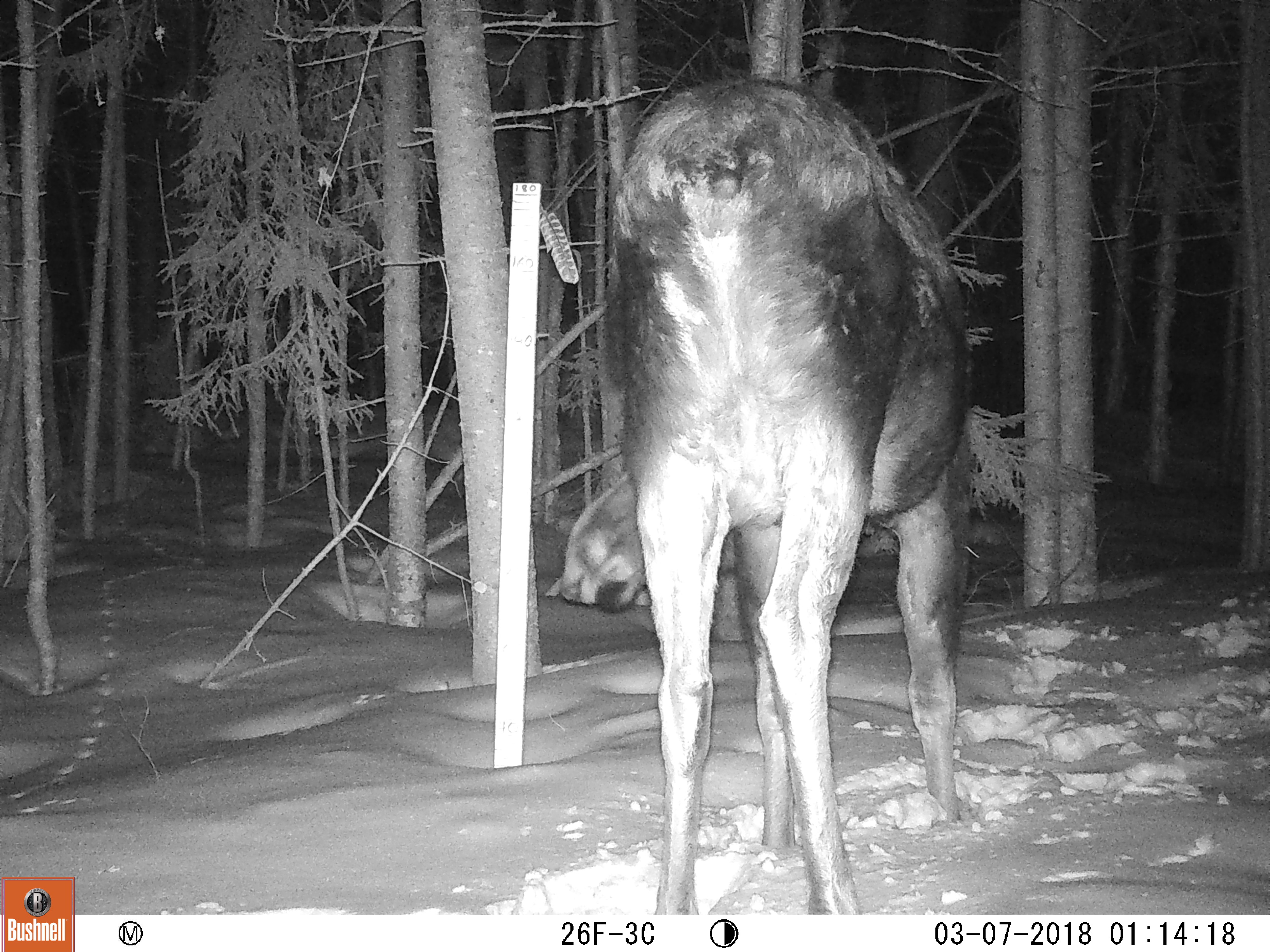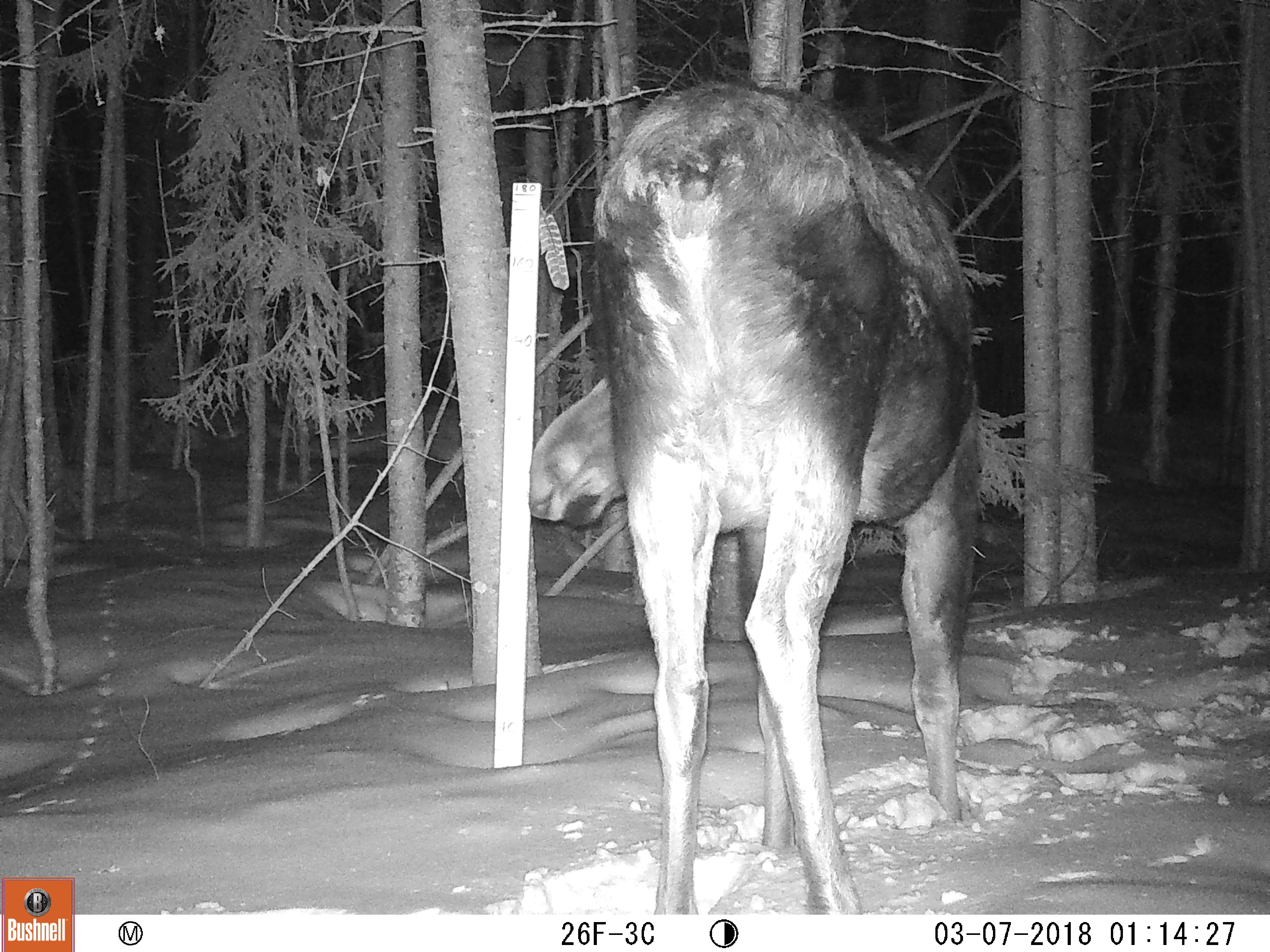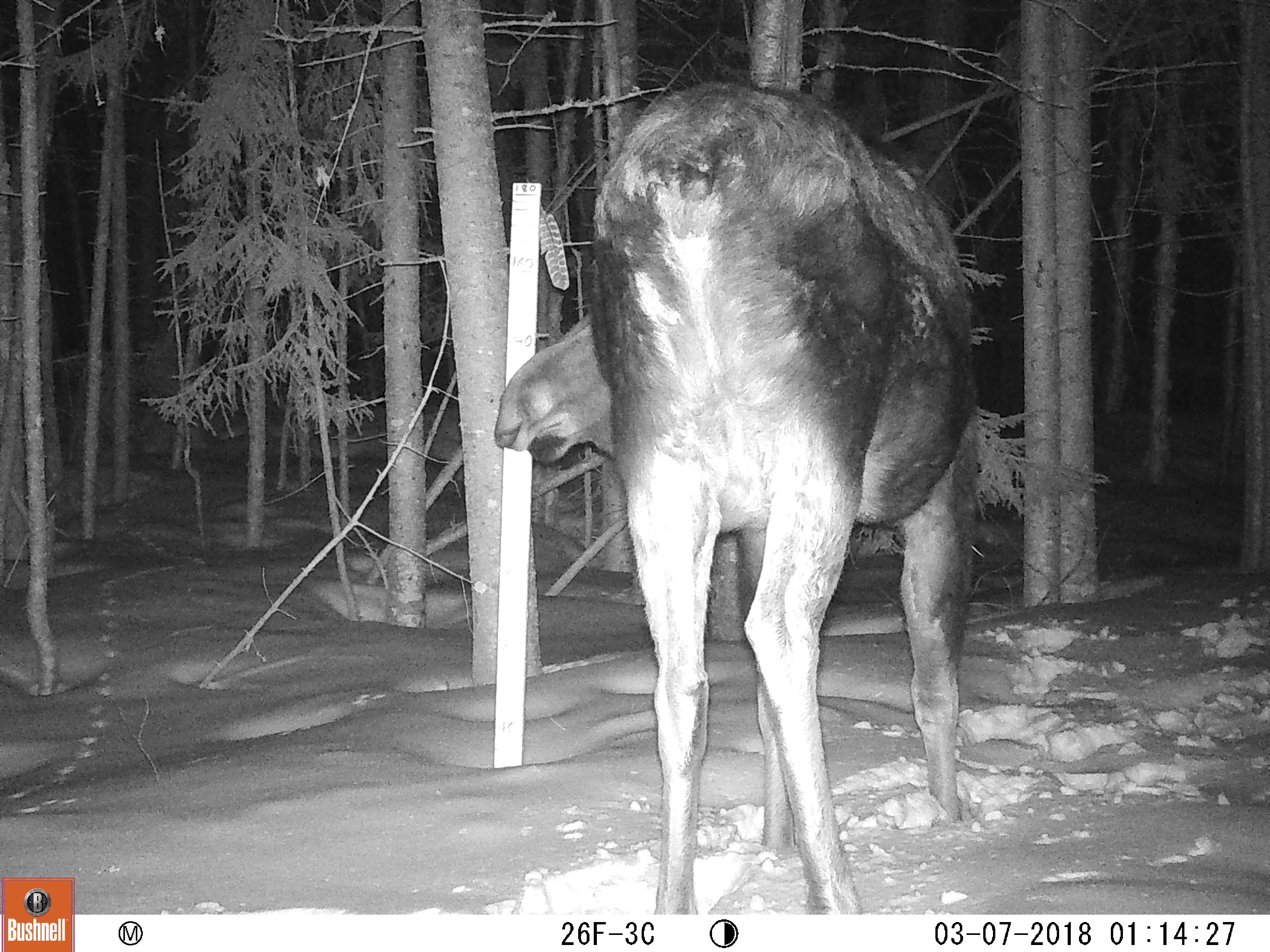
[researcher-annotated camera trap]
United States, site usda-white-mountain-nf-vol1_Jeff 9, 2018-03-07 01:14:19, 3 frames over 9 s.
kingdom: Animalia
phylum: Chordata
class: Mammalia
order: Artiodactyla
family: Cervidae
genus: Alces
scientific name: Alces alces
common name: moose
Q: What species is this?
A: Moose (Alces alces).